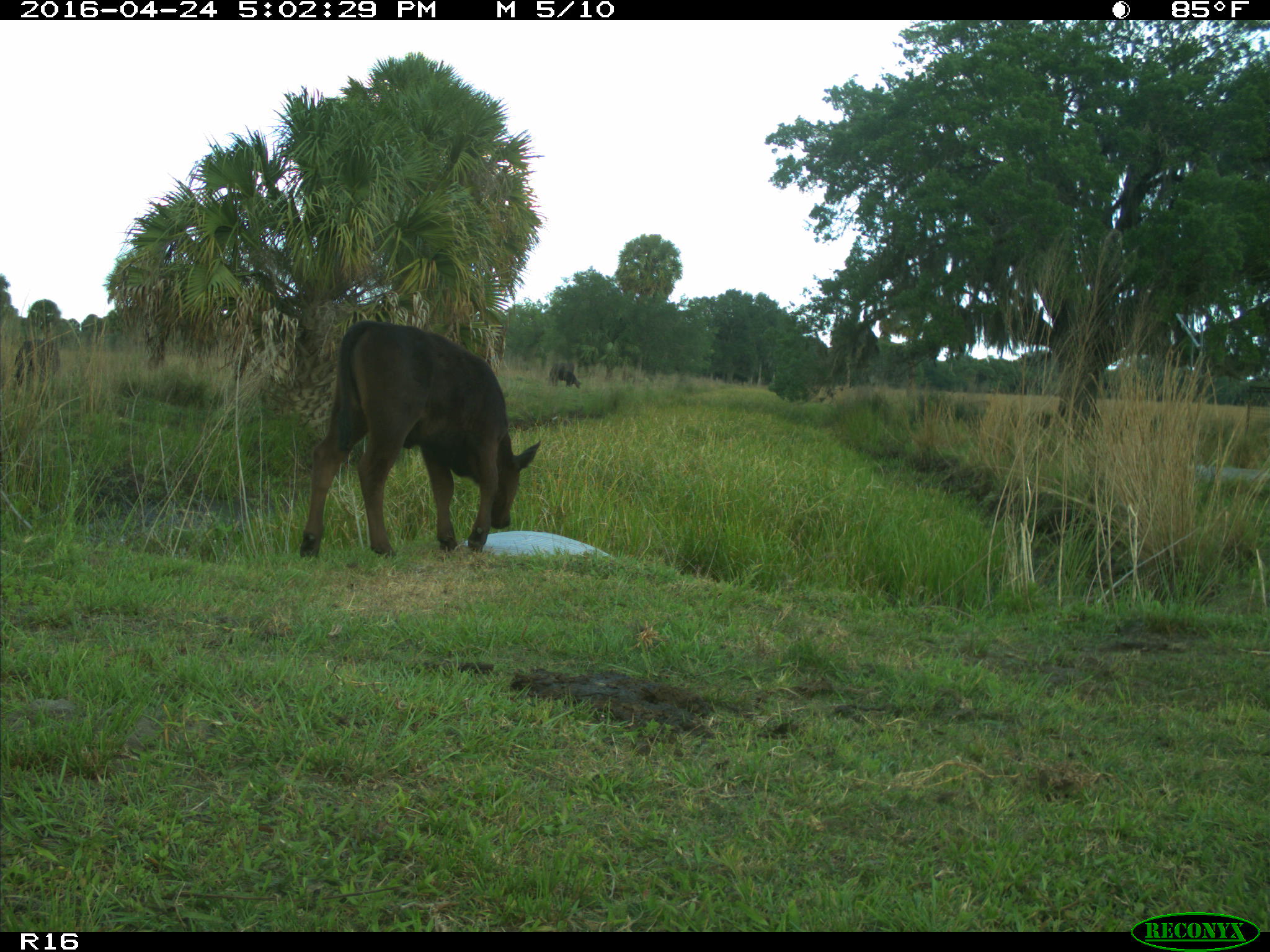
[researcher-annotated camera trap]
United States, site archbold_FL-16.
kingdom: Animalia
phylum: Chordata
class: Mammalia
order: Artiodactyla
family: Bovidae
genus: Bos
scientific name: Bos taurus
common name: domestic cow